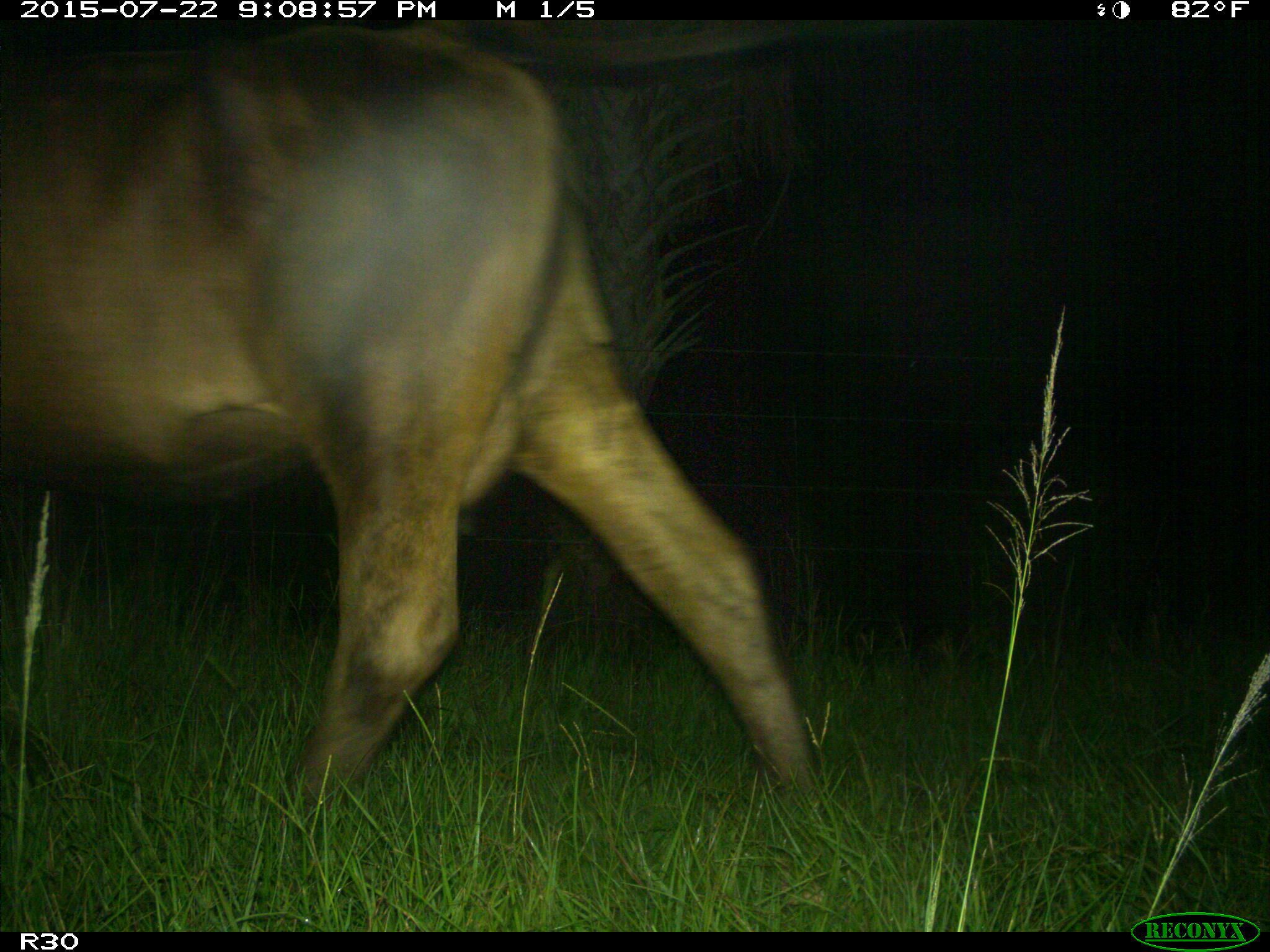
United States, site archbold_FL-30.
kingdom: Animalia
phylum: Chordata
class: Mammalia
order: Artiodactyla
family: Bovidae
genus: Bos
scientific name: Bos taurus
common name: domestic cow